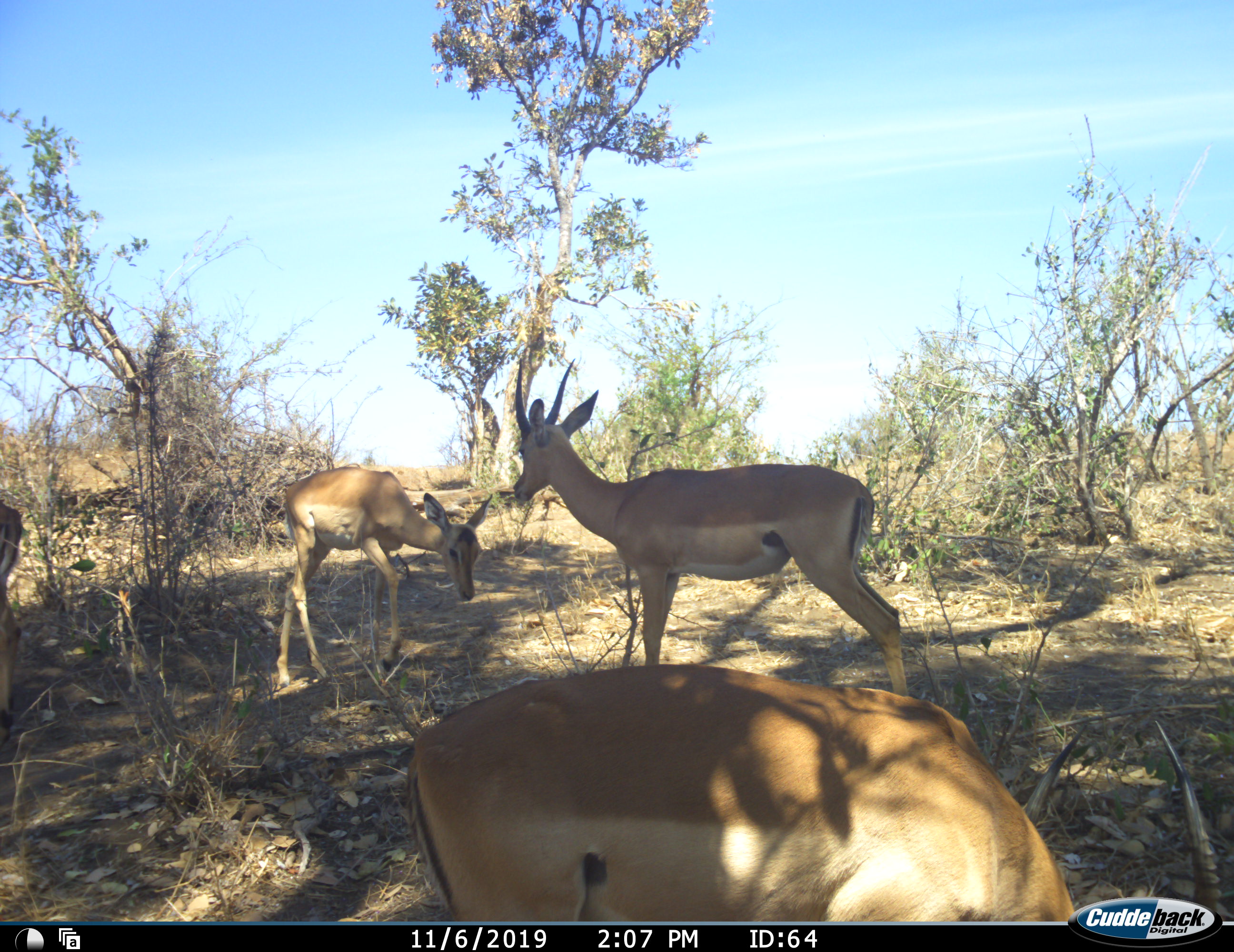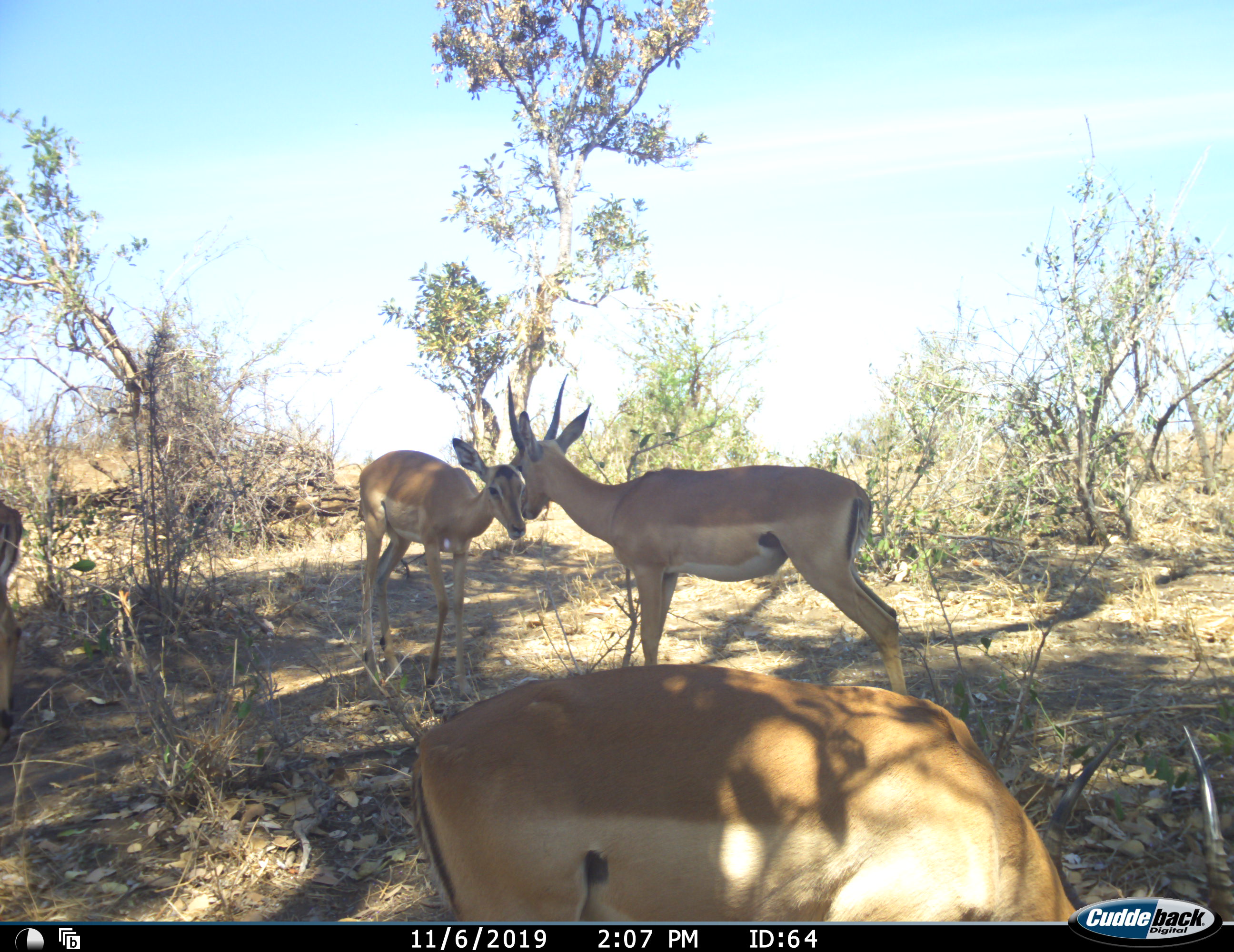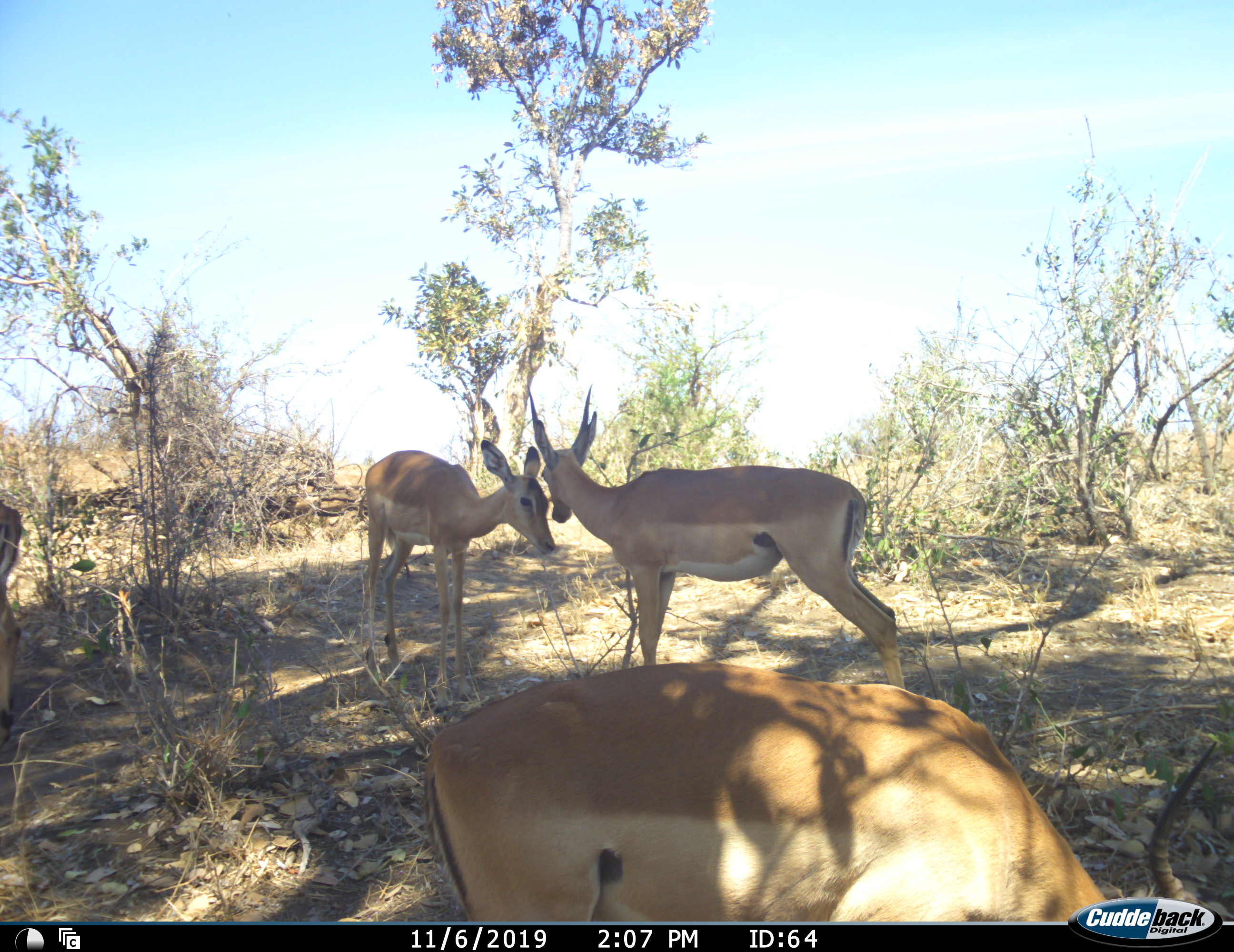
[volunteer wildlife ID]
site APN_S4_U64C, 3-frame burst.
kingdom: Animalia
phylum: Chordata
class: Mammalia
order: Artiodactyla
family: Bovidae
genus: Aepyceros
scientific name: Aepyceros melampus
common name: impala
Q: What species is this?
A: Impala (Aepyceros melampus).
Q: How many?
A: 4.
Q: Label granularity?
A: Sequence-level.